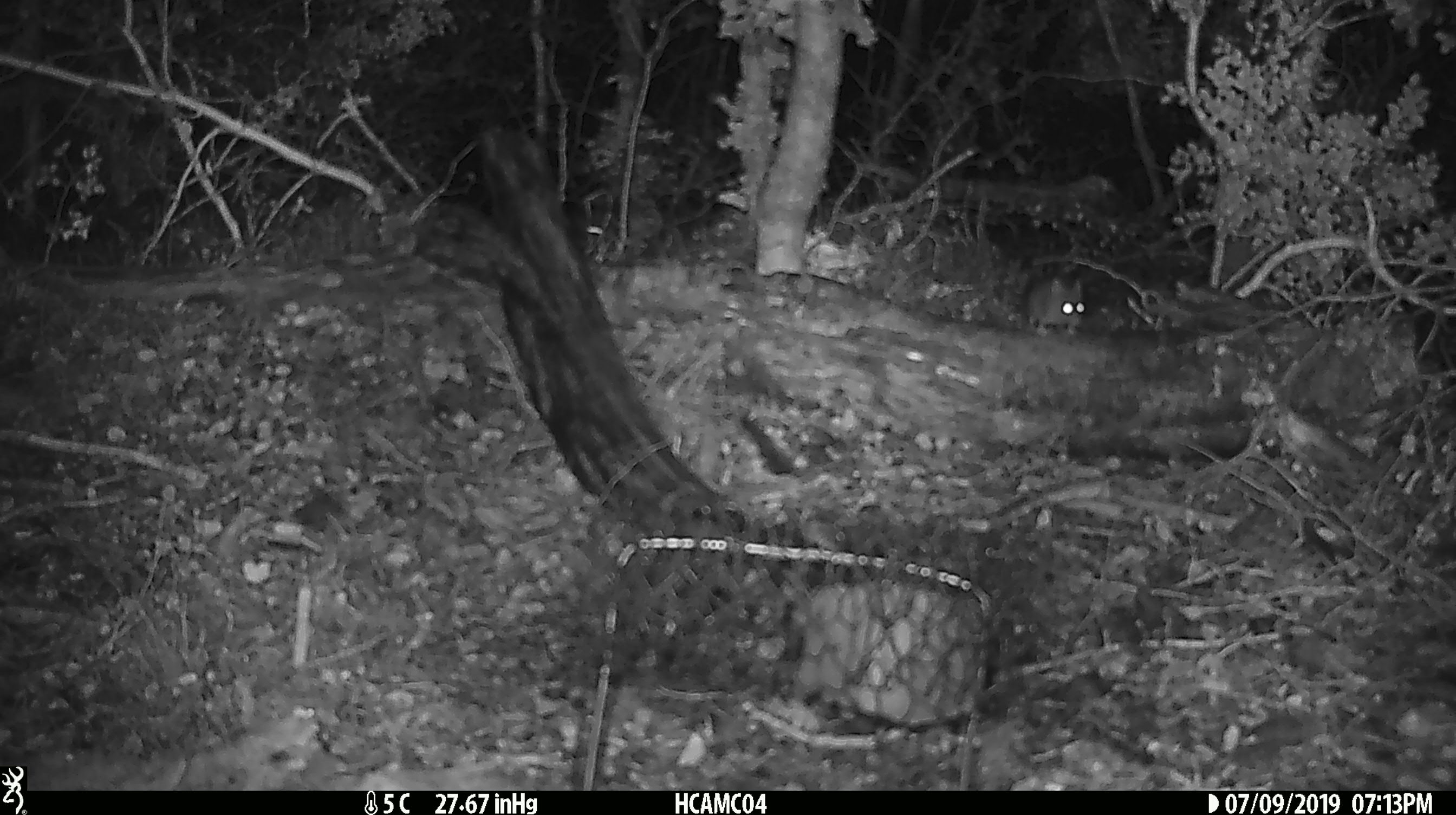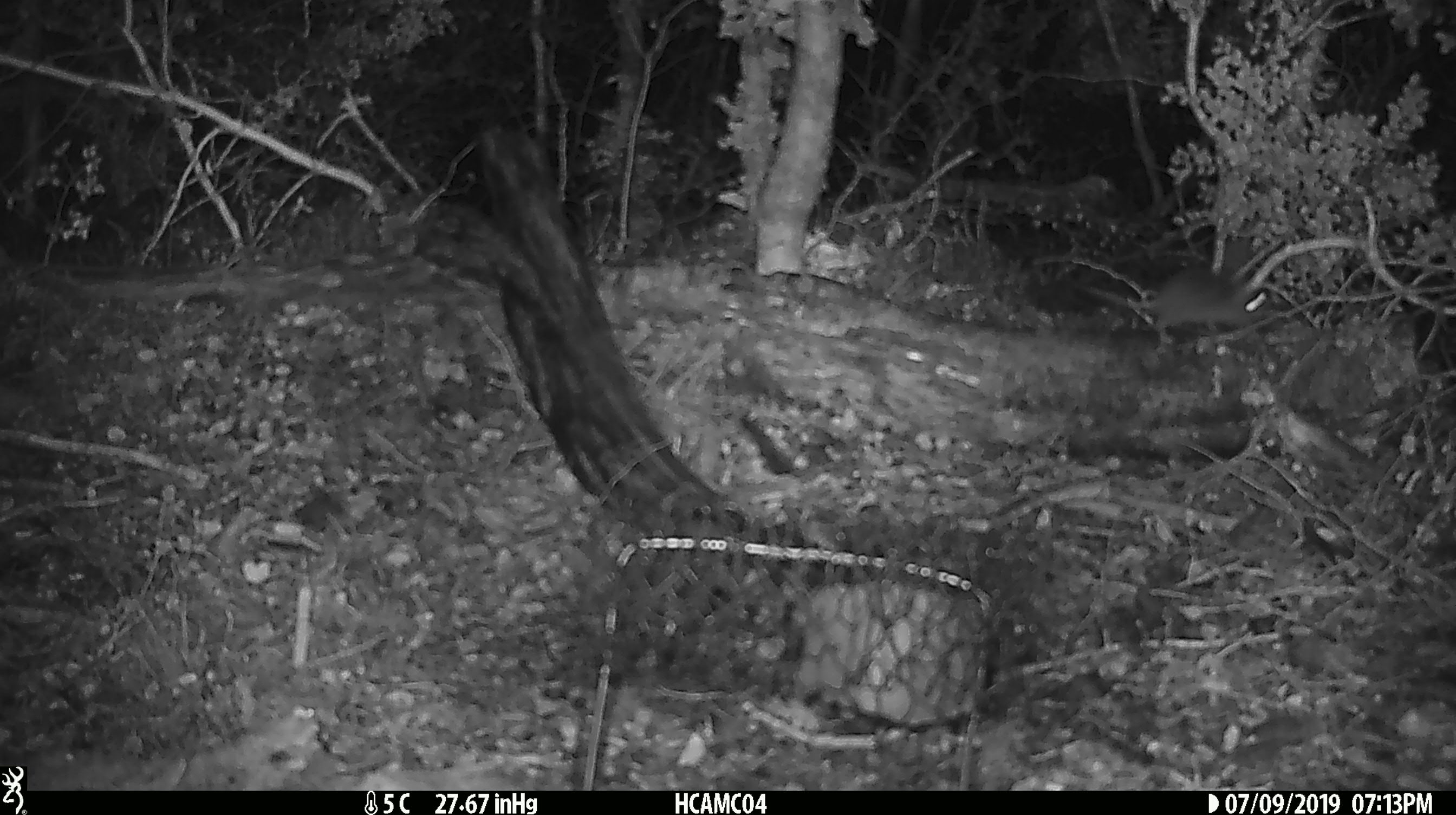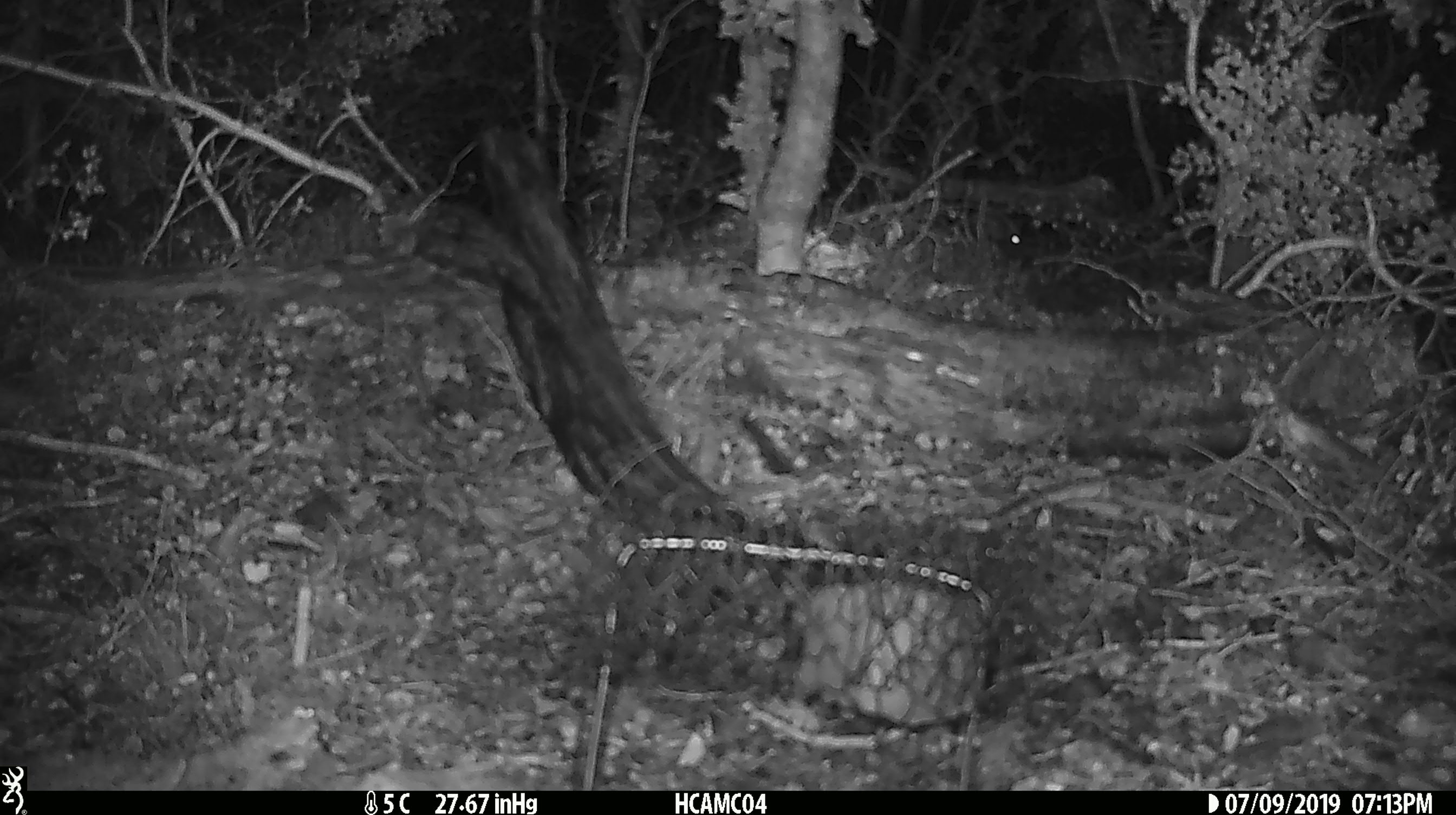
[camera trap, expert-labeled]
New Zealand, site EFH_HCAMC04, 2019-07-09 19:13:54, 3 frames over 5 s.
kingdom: Animalia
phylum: Chordata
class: Mammalia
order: Rodentia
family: Muridae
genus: Mus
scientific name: Mus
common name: mouse